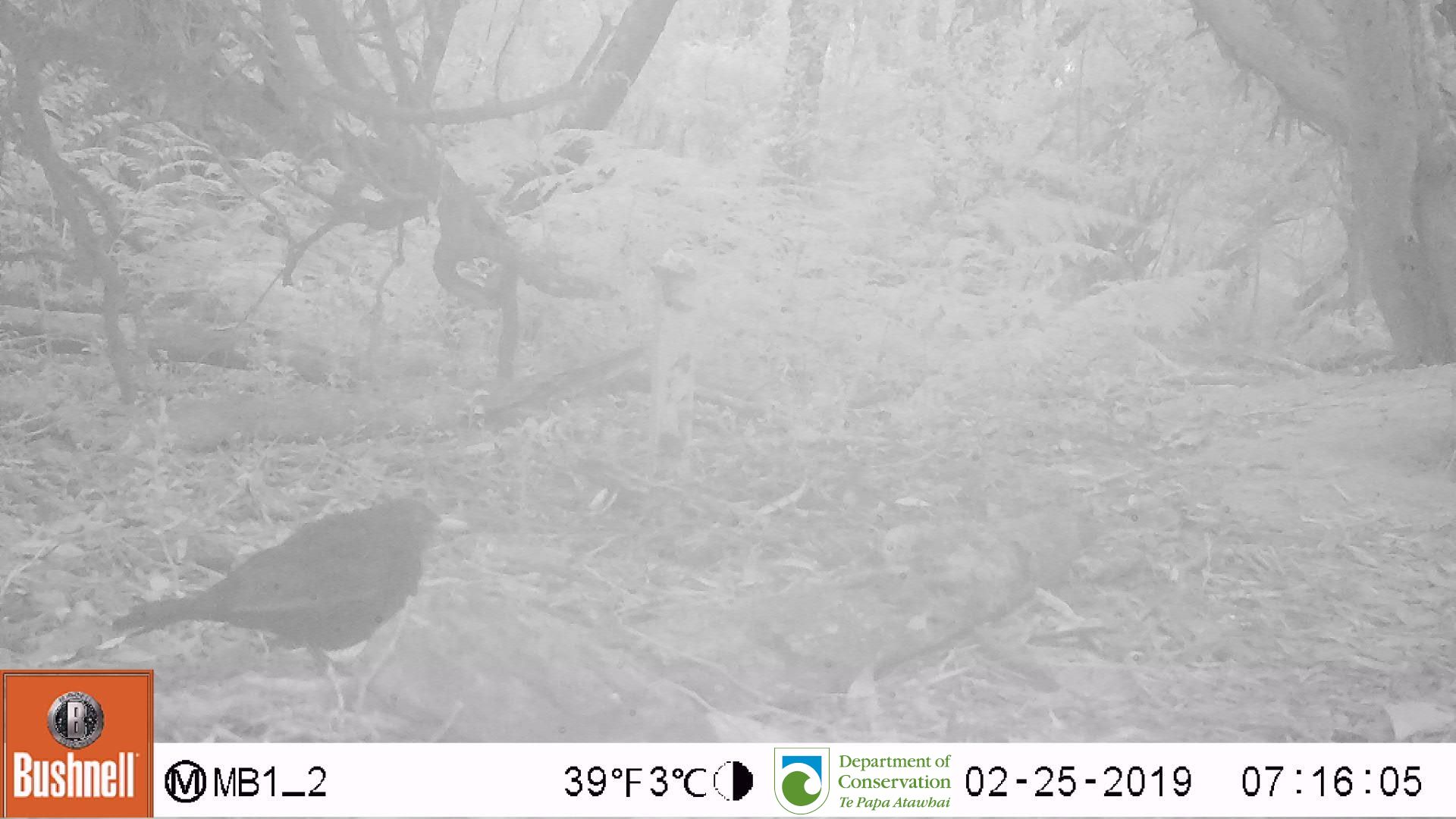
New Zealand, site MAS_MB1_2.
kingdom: Animalia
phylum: Chordata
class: Aves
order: Passeriformes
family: Turdidae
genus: Turdus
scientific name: Turdus merula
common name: eurasian blackbird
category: blackbird